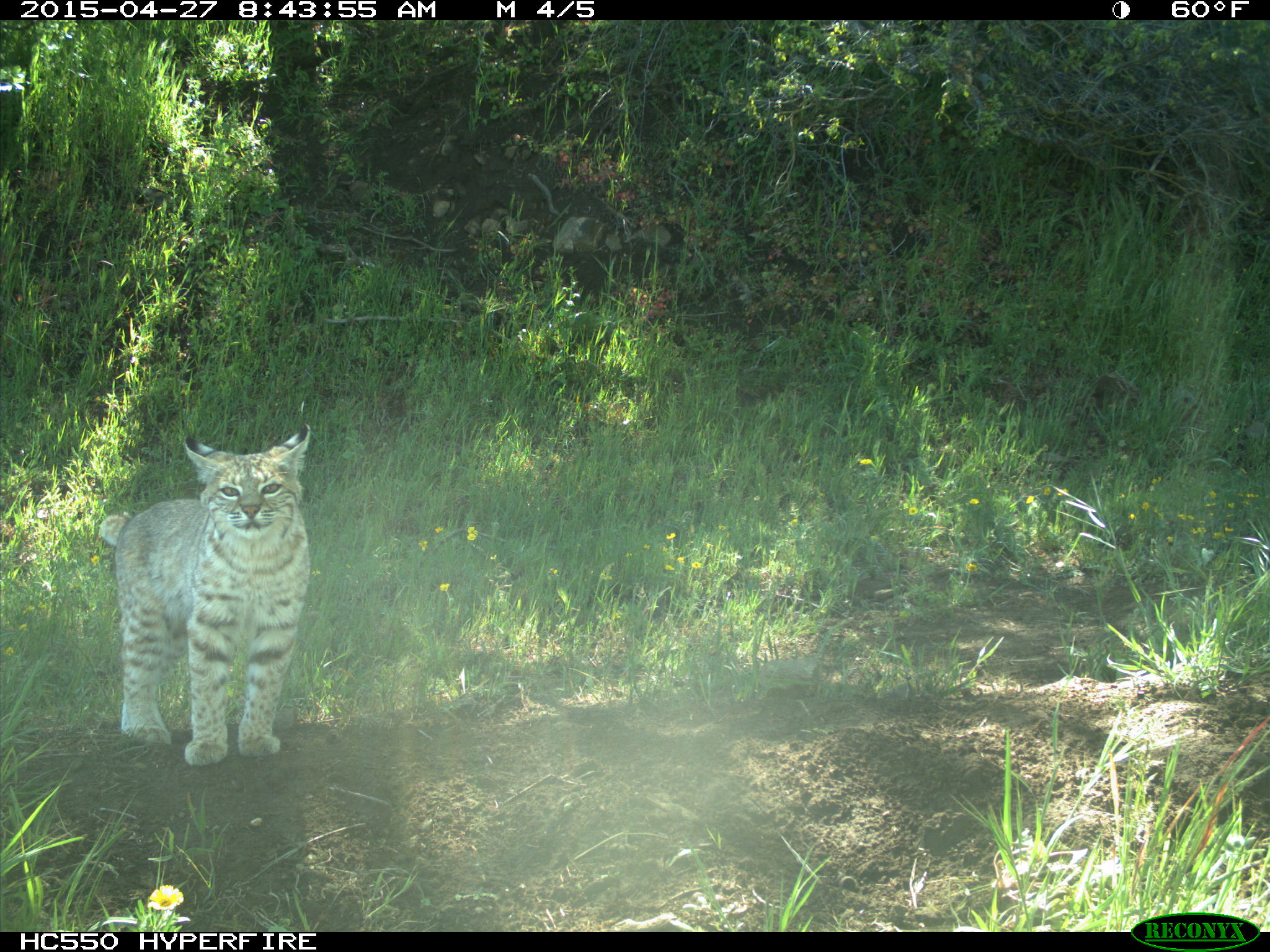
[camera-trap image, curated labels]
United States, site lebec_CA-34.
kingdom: Animalia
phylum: Chordata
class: Mammalia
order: Carnivora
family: Felidae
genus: Lynx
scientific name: Lynx rufus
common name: bobcat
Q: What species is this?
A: Lynx rufus (bobcat).